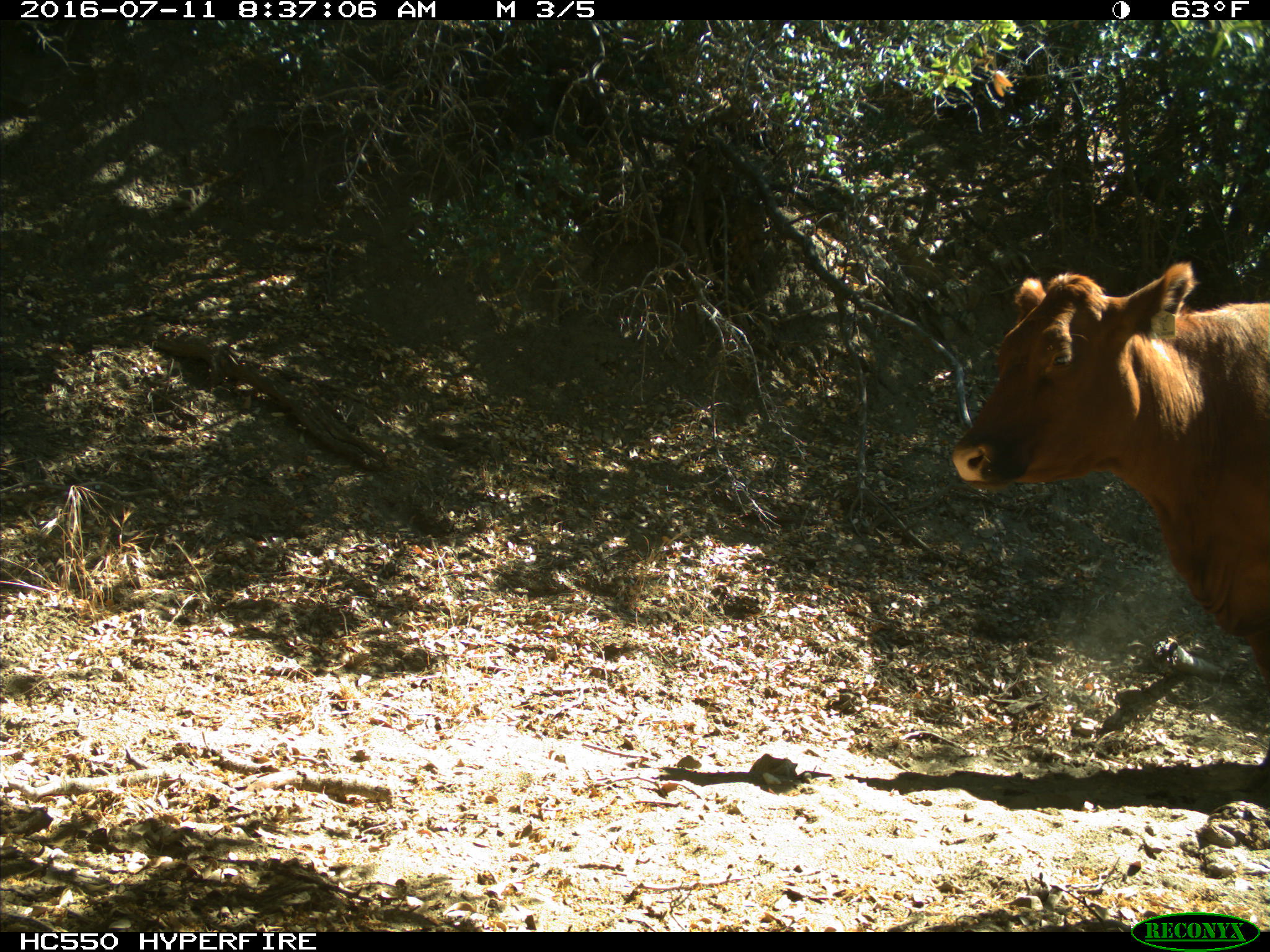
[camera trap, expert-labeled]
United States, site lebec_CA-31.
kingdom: Animalia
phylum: Chordata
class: Mammalia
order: Artiodactyla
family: Bovidae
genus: Bos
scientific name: Bos taurus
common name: domestic cow